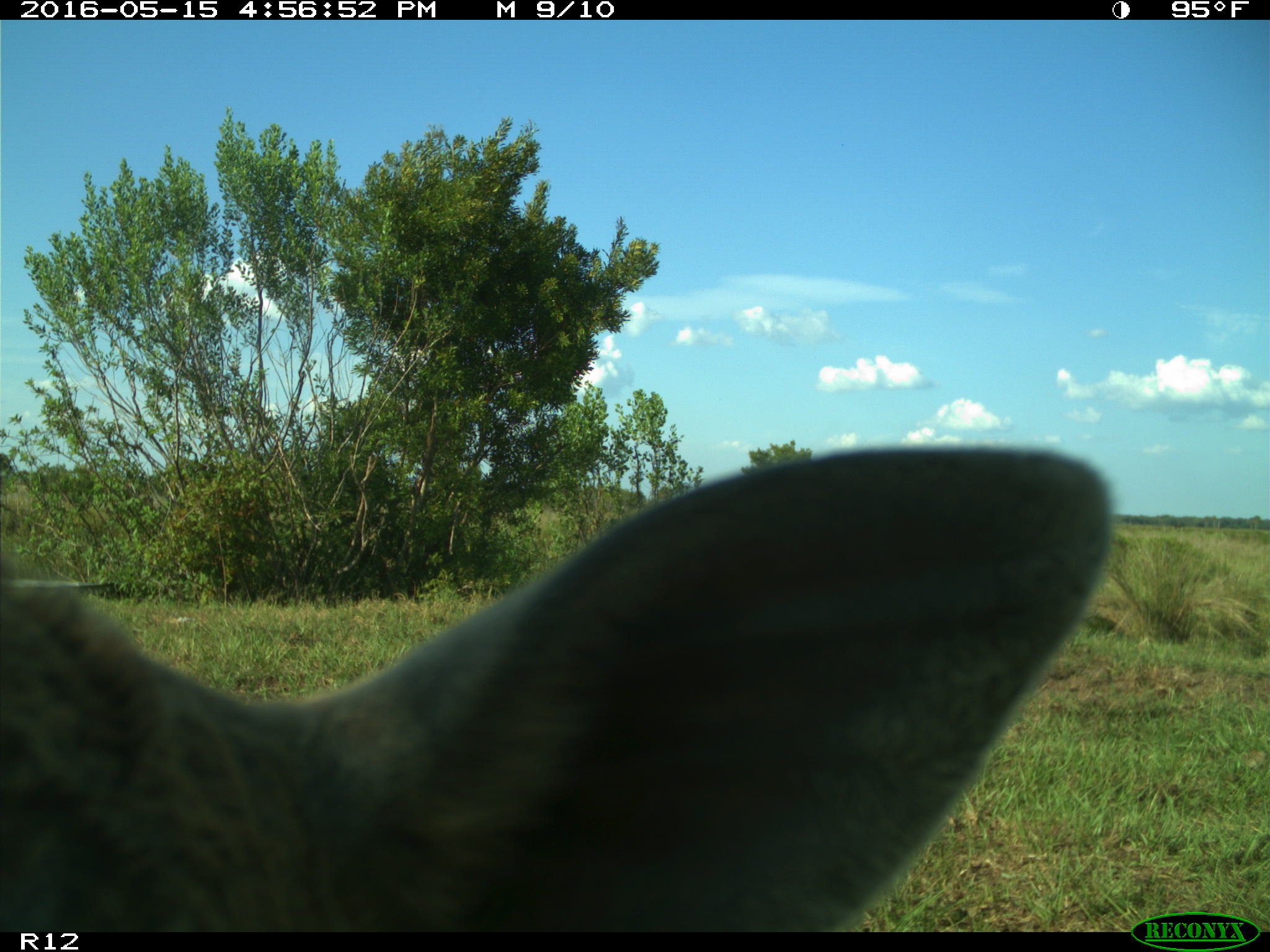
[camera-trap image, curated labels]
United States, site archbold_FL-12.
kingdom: Animalia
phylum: Chordata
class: Mammalia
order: Artiodactyla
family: Bovidae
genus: Bos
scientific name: Bos taurus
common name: domestic cow